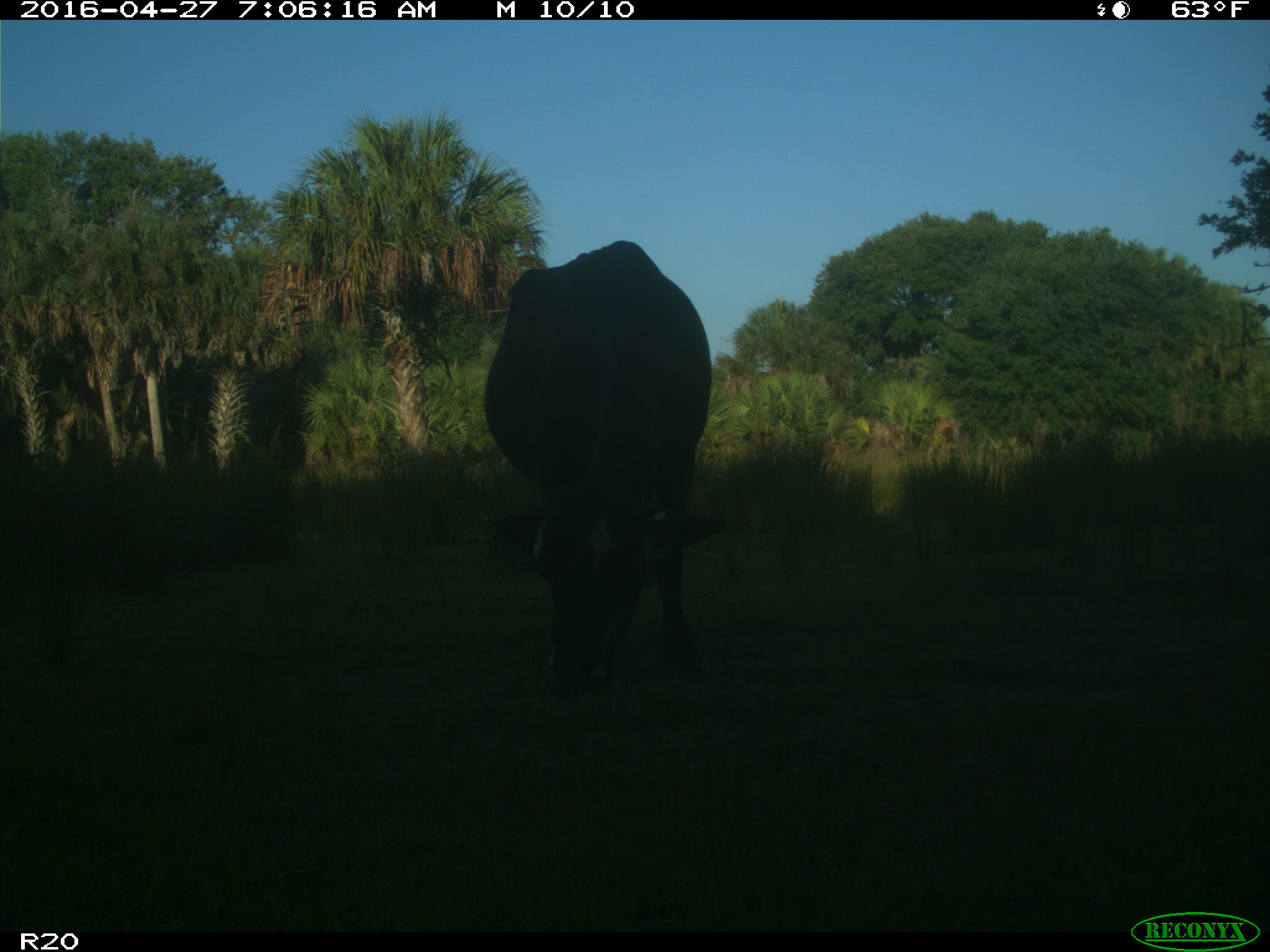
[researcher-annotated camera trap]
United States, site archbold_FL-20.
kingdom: Animalia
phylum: Chordata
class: Mammalia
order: Artiodactyla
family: Bovidae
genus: Bos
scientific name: Bos taurus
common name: domestic cow